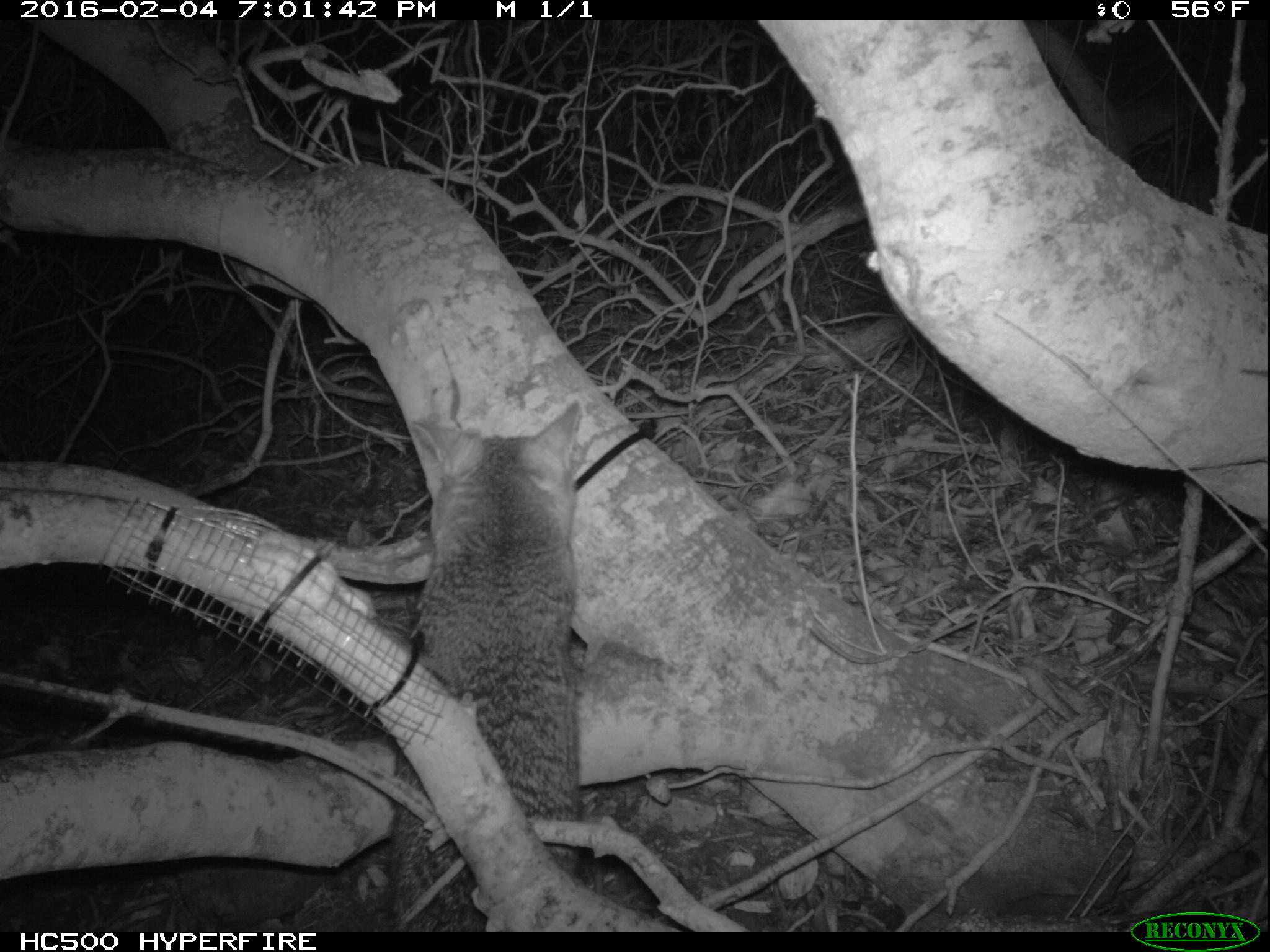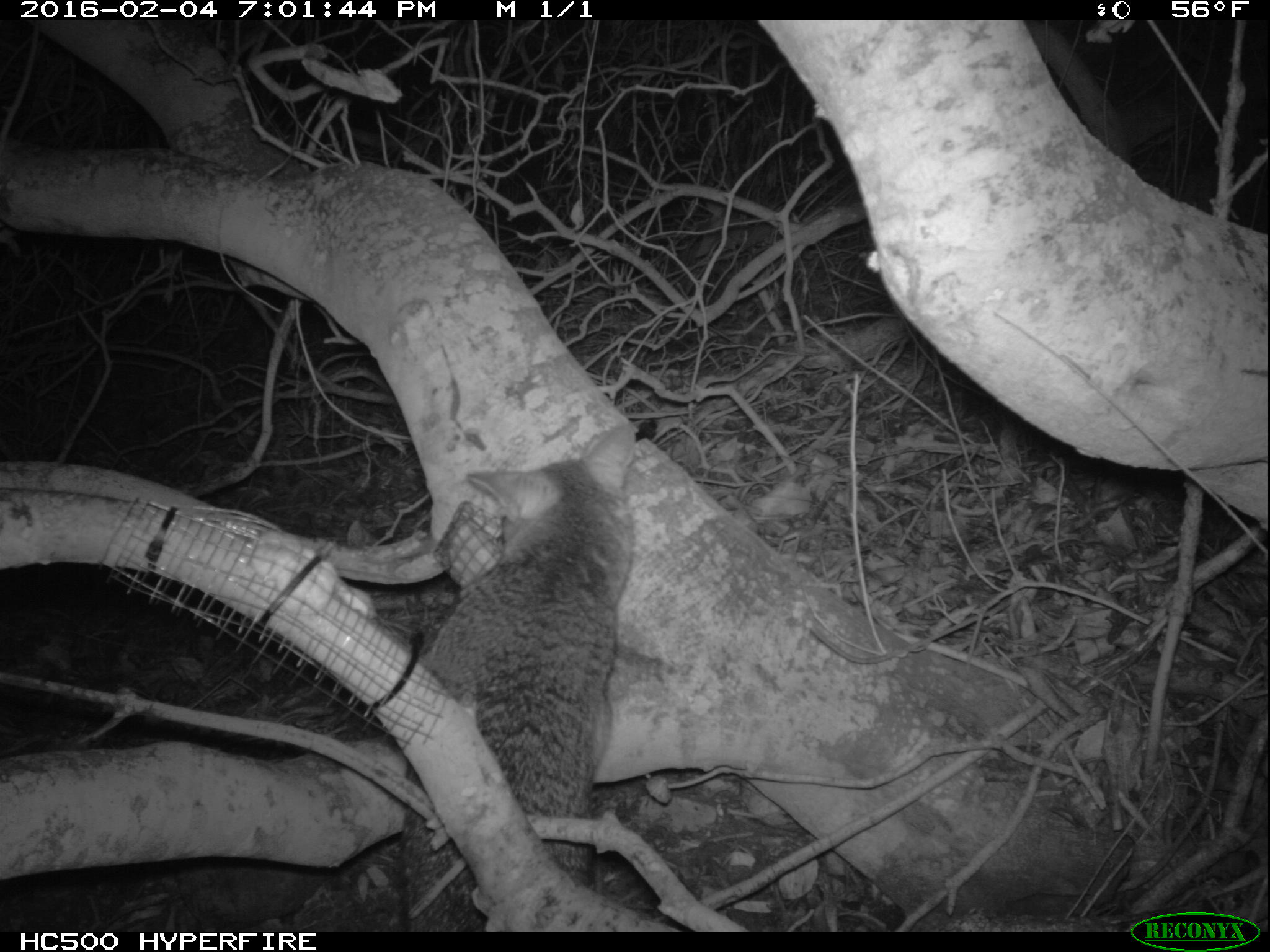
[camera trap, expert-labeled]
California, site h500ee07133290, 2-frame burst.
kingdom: Animalia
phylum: Chordata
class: Mammalia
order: Carnivora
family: Canidae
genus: Urocyon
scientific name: Urocyon littoralis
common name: island fox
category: fox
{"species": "fox (island fox) (Urocyon littoralis)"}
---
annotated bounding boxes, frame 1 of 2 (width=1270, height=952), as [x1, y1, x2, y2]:
fox: [381, 400, 589, 931]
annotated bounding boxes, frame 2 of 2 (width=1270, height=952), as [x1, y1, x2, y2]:
fox: [402, 420, 635, 932]